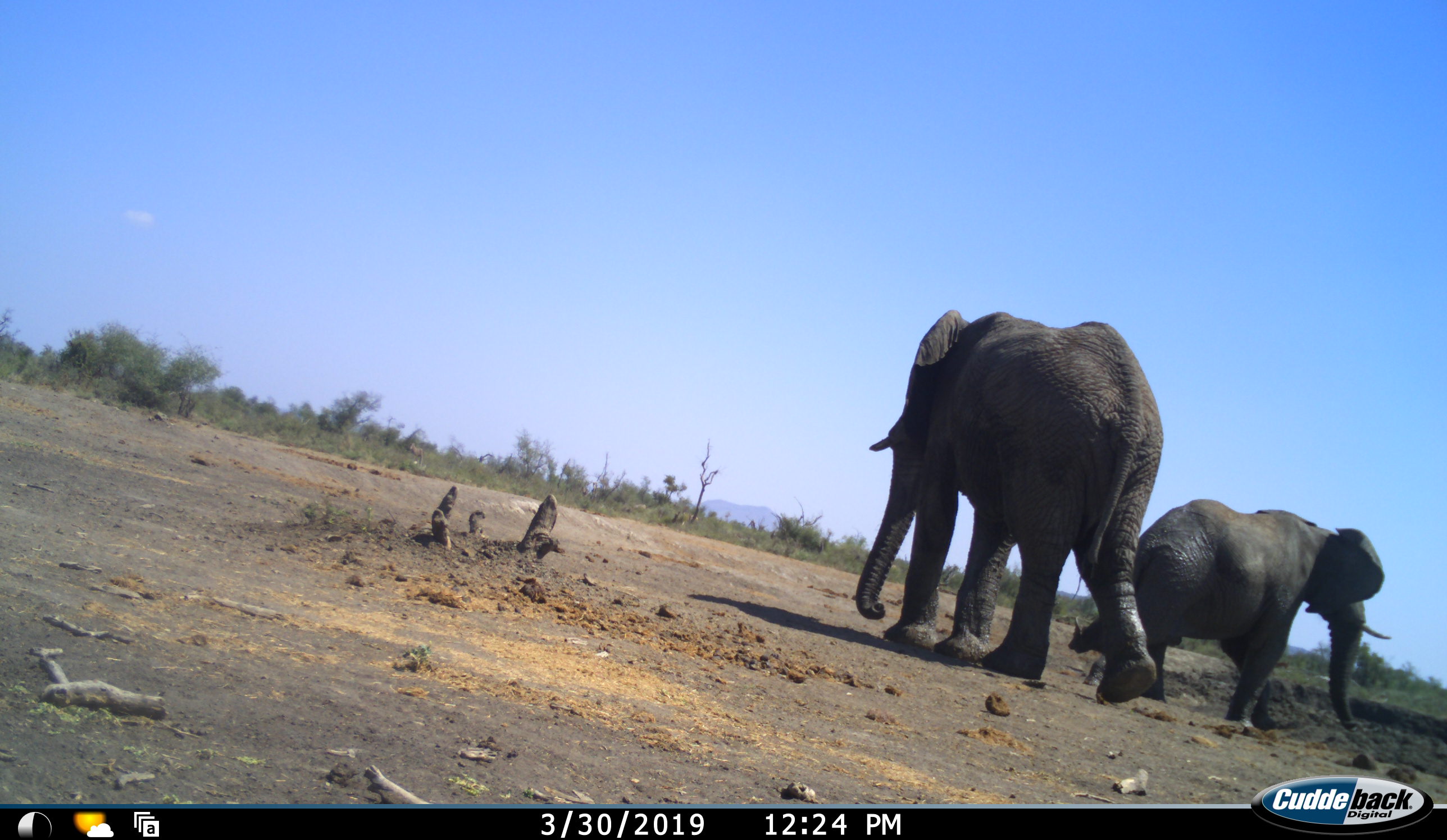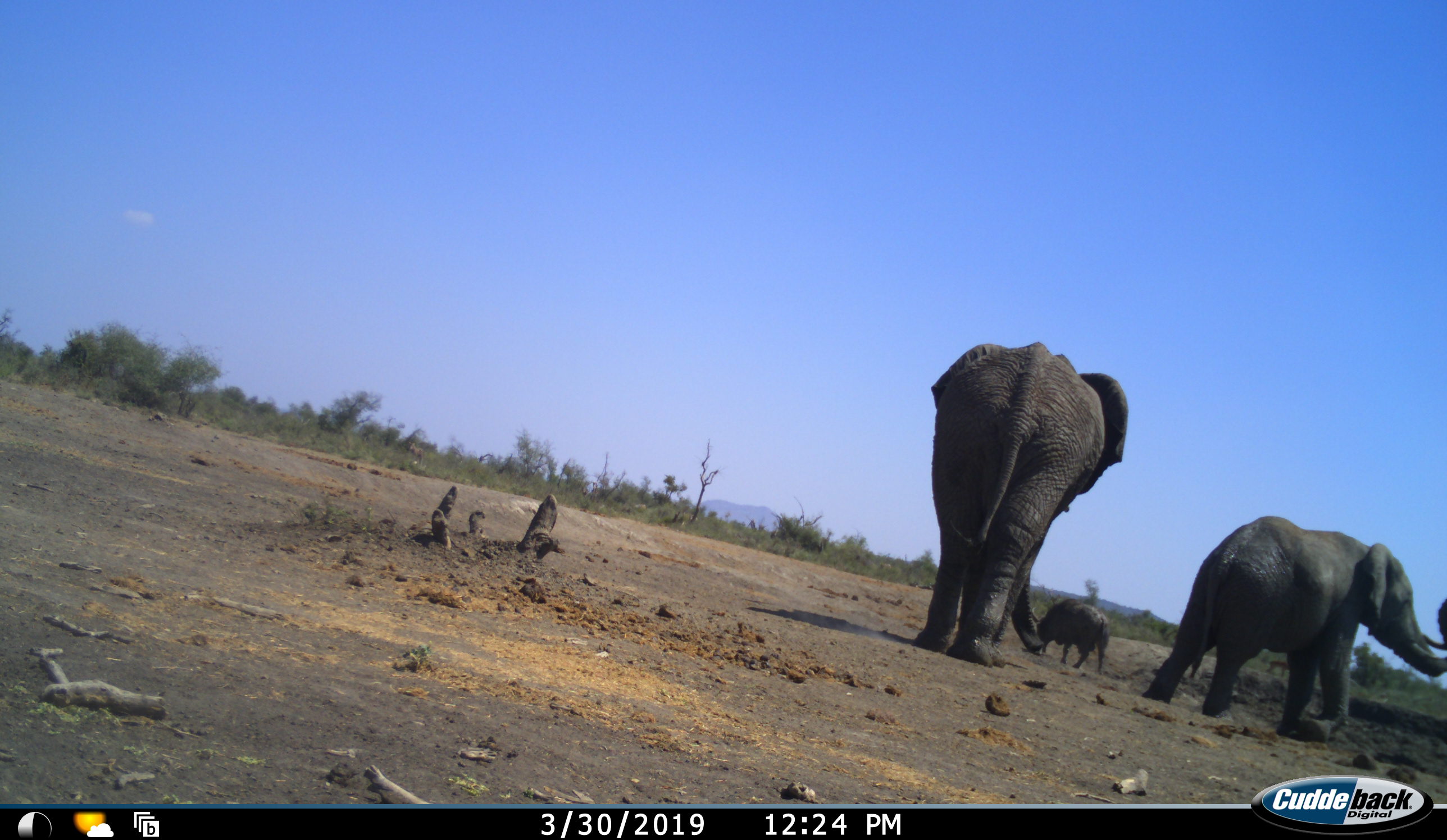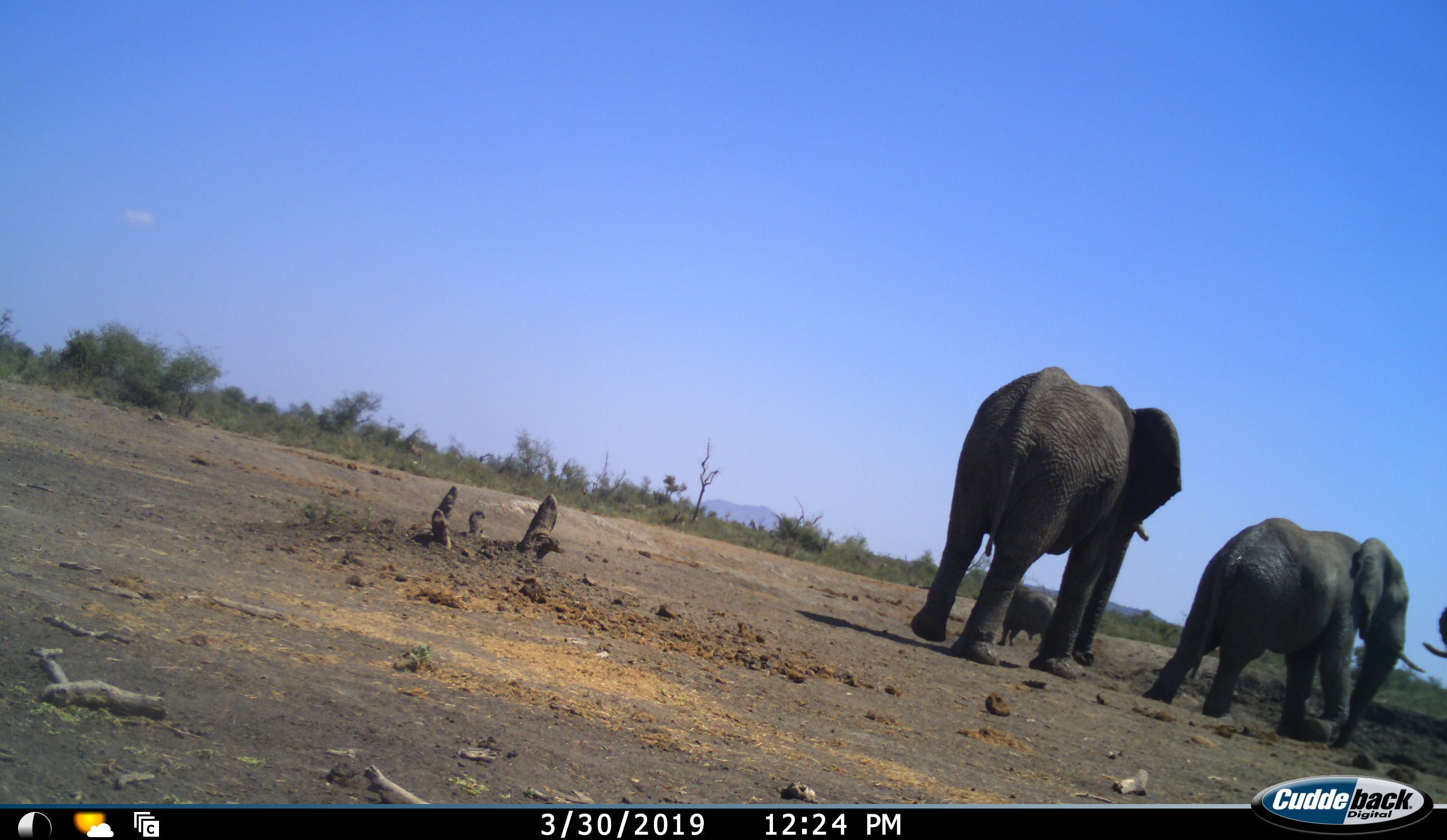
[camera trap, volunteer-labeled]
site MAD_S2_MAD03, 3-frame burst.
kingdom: Animalia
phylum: Chordata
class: Mammalia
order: Proboscidea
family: Elephantidae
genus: Loxodonta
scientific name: Loxodonta africana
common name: african bush elephant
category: elephant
Elephant (african bush elephant) (Loxodonta africana), count 3. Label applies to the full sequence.